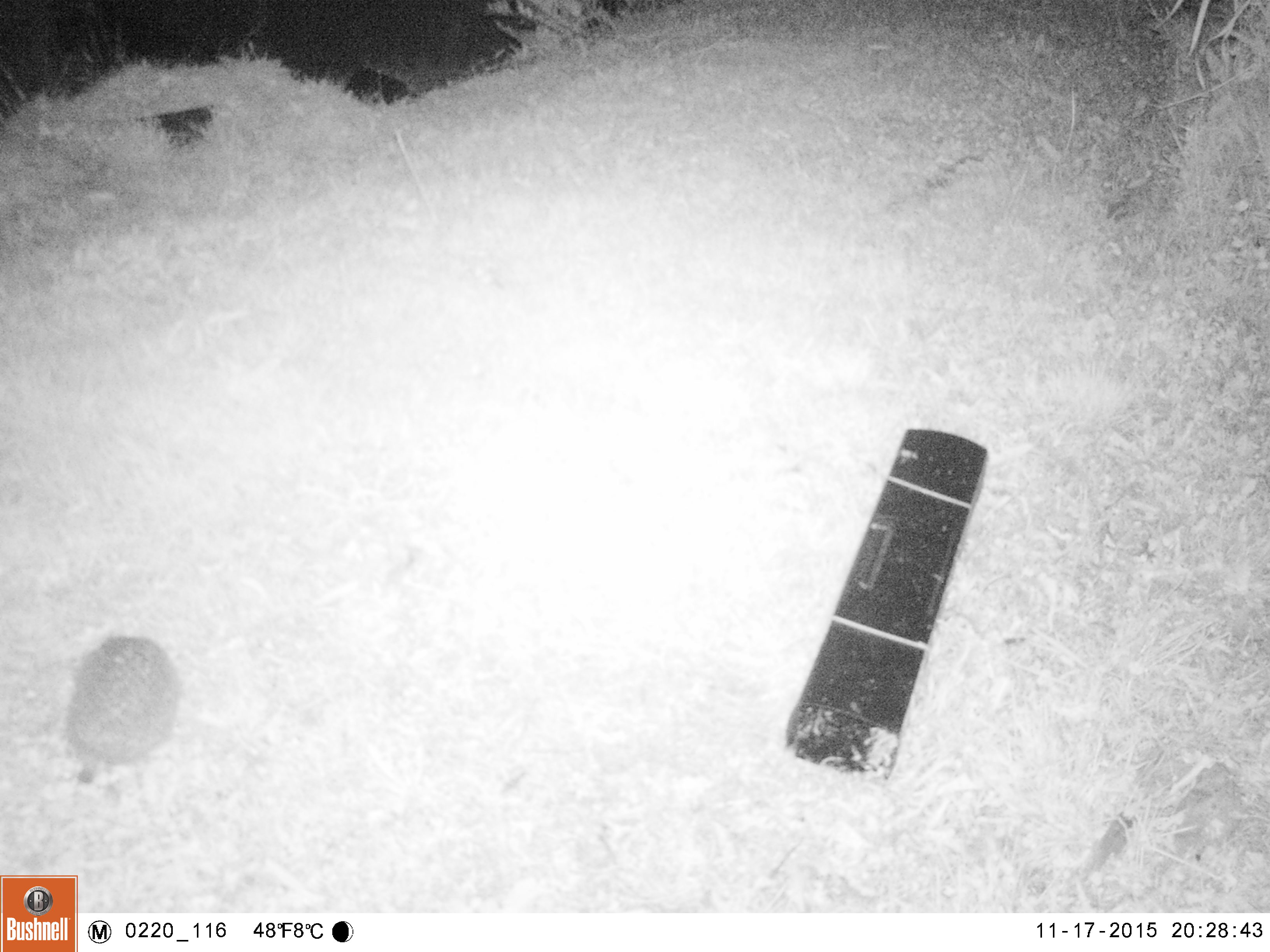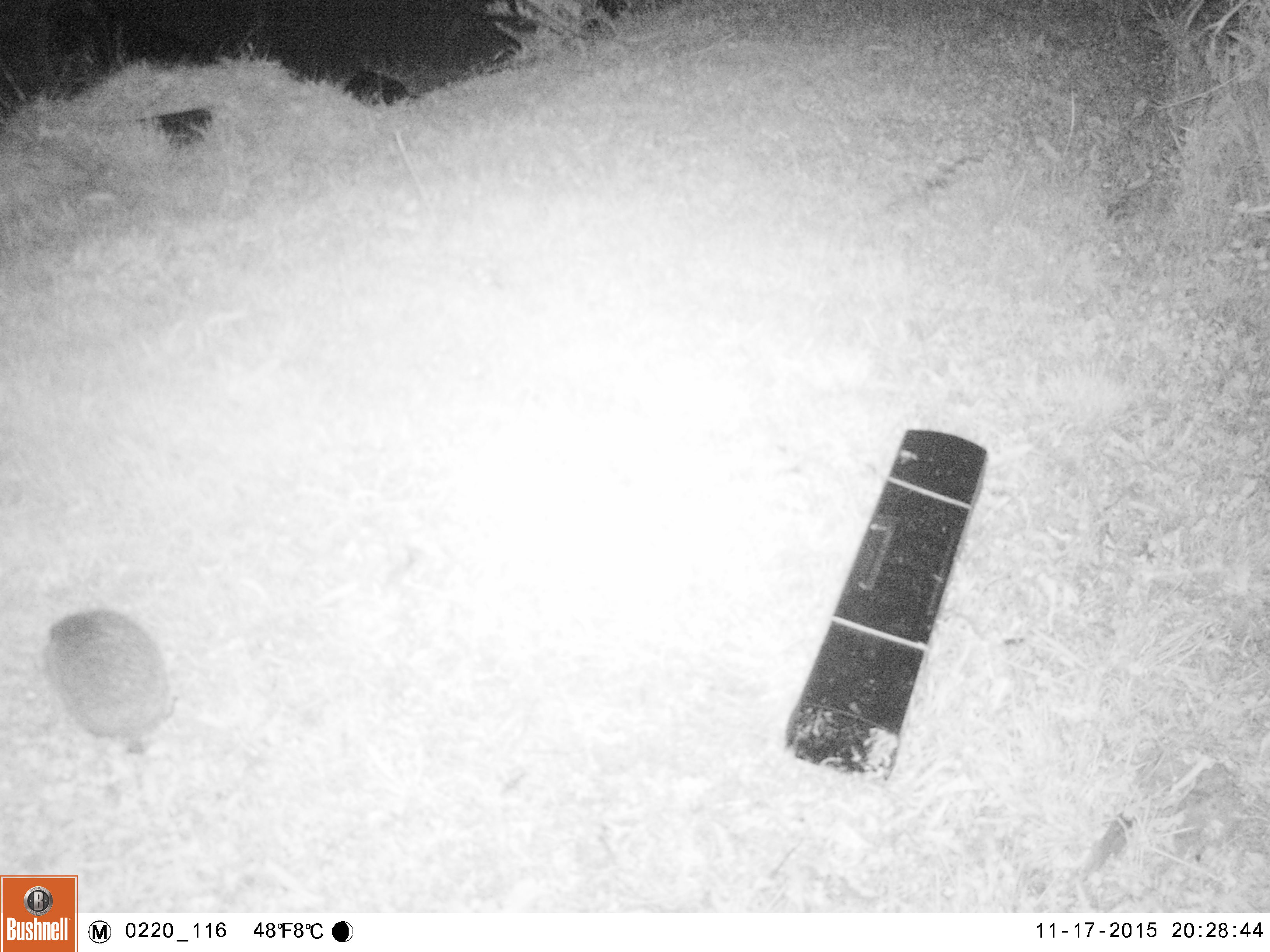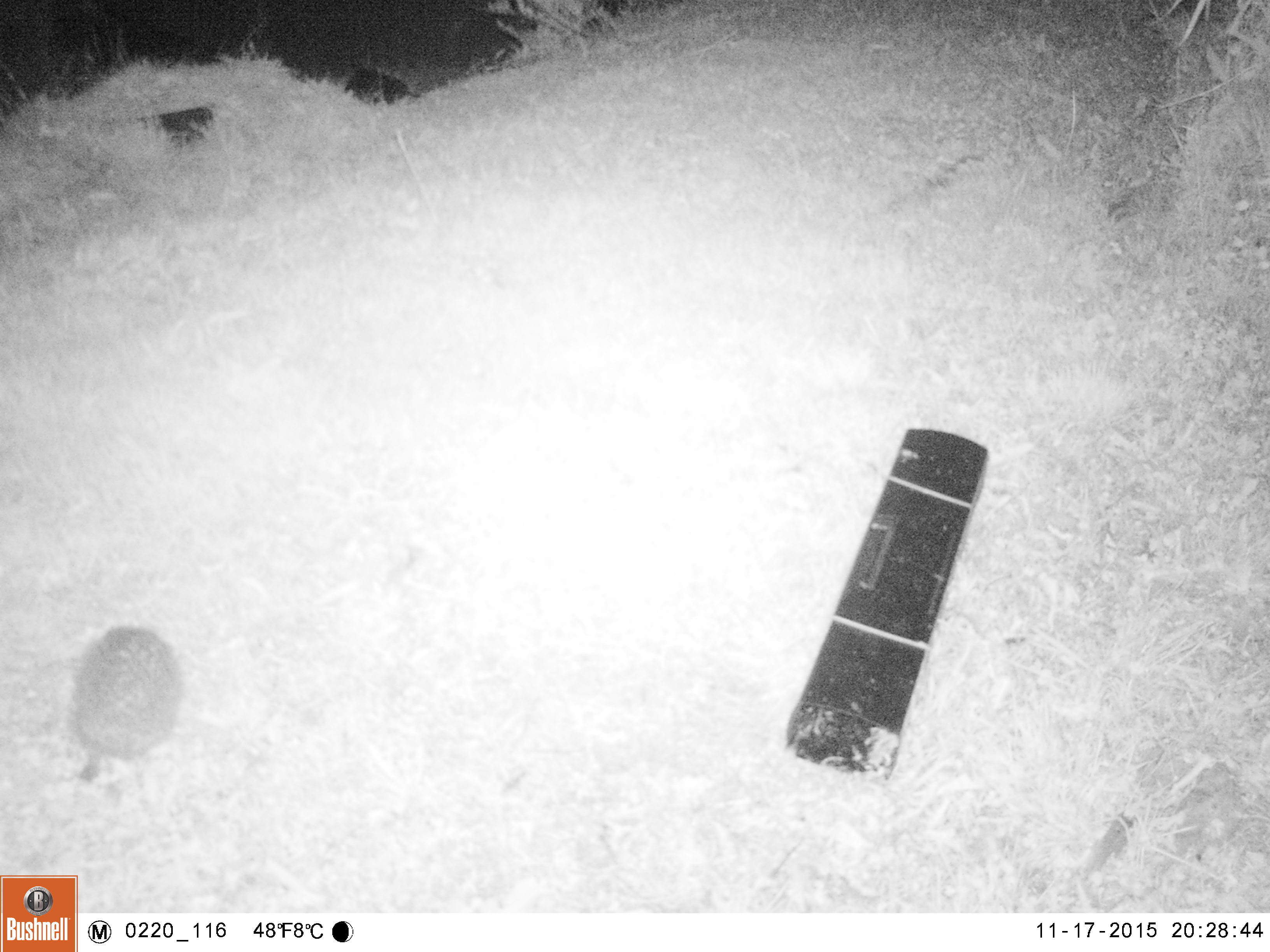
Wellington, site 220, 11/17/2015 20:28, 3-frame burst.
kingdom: Animalia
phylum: Chordata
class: Mammalia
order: Eulipotyphla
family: Erinaceidae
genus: Erinaceus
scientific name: Erinaceus europaeus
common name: hedgehog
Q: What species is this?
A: Hedgehog (Erinaceus europaeus).